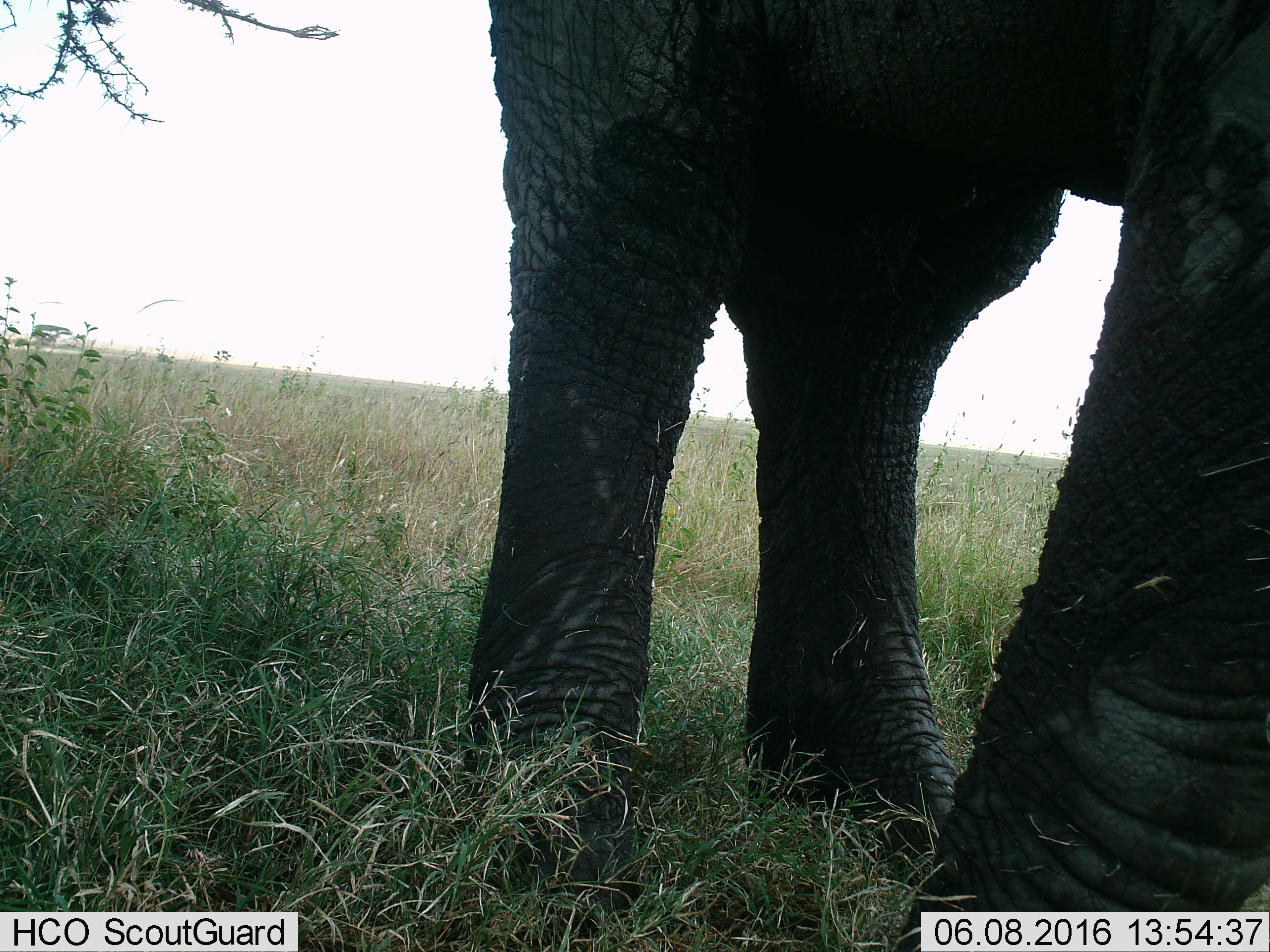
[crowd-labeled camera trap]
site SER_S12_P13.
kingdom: Animalia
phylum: Chordata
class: Mammalia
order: Proboscidea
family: Elephantidae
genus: Loxodonta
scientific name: Loxodonta africana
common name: african bush elephant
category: elephant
Elephant (african bush elephant) (Loxodonta africana), count 1. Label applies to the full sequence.